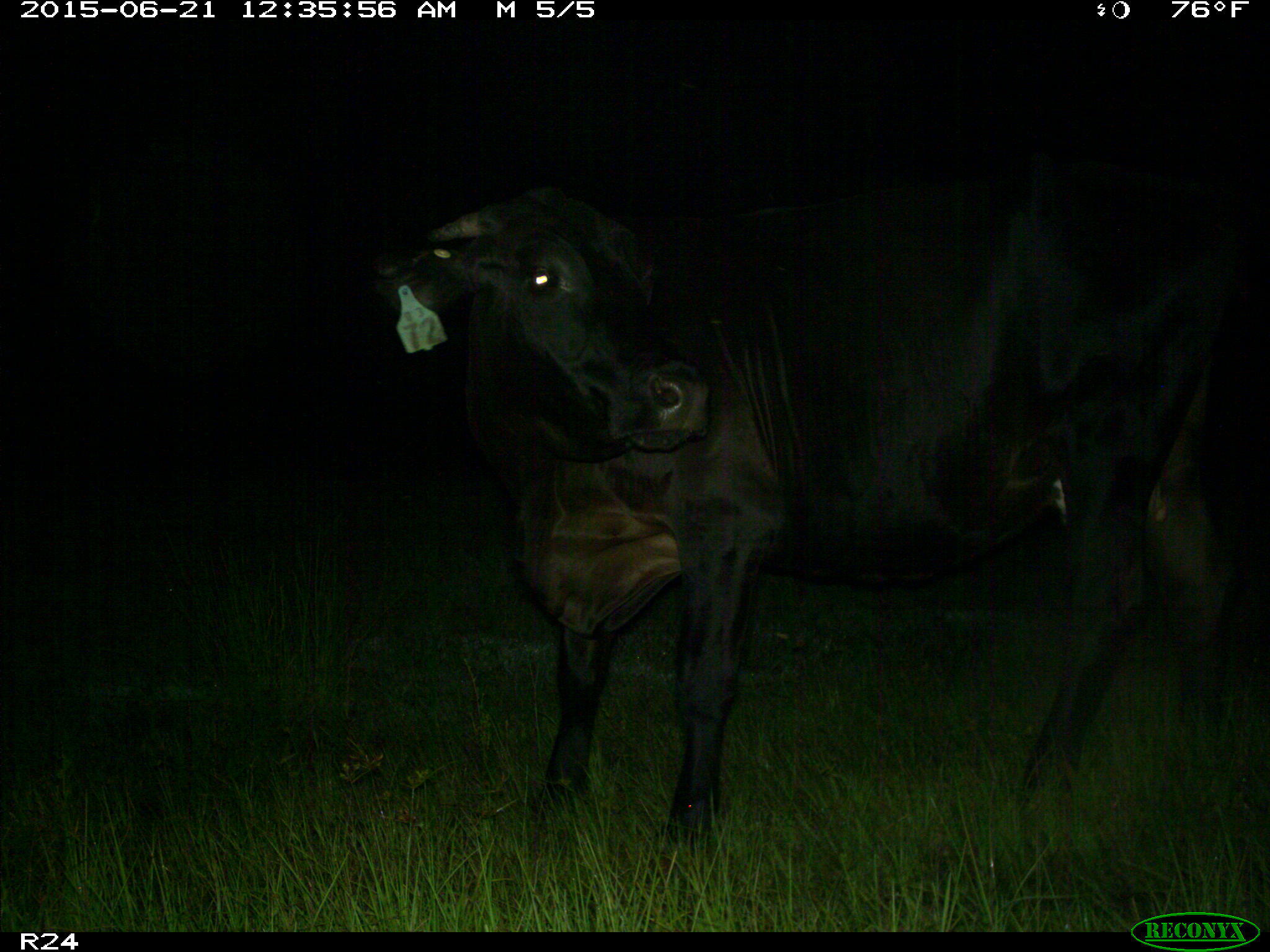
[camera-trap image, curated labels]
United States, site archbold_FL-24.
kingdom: Animalia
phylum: Chordata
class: Mammalia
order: Artiodactyla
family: Bovidae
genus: Bos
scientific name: Bos taurus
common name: domestic cow